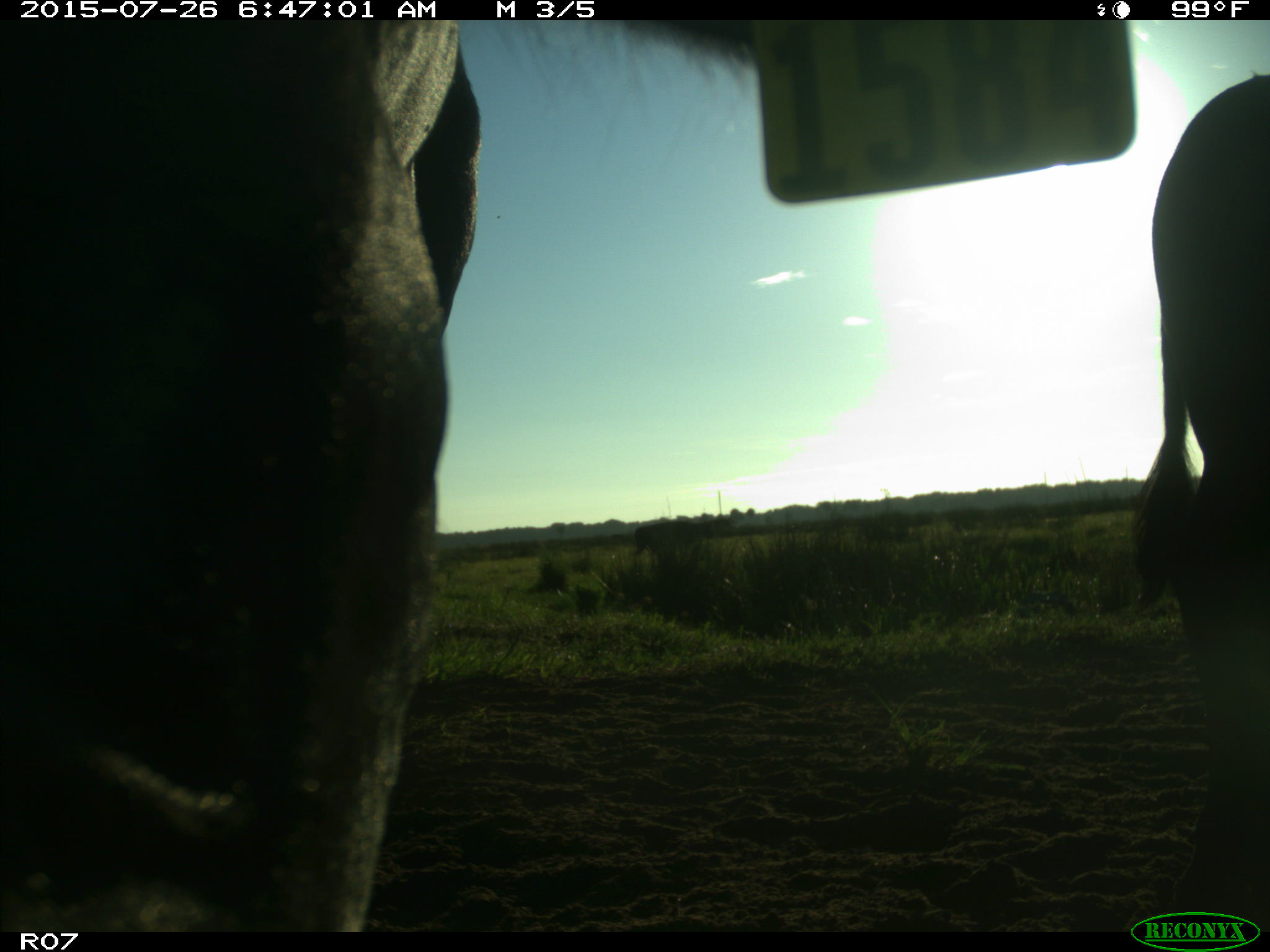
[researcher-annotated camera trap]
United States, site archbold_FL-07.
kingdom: Animalia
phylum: Chordata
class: Mammalia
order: Artiodactyla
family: Bovidae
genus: Bos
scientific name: Bos taurus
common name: domestic cow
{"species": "Bos taurus (domestic cow)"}